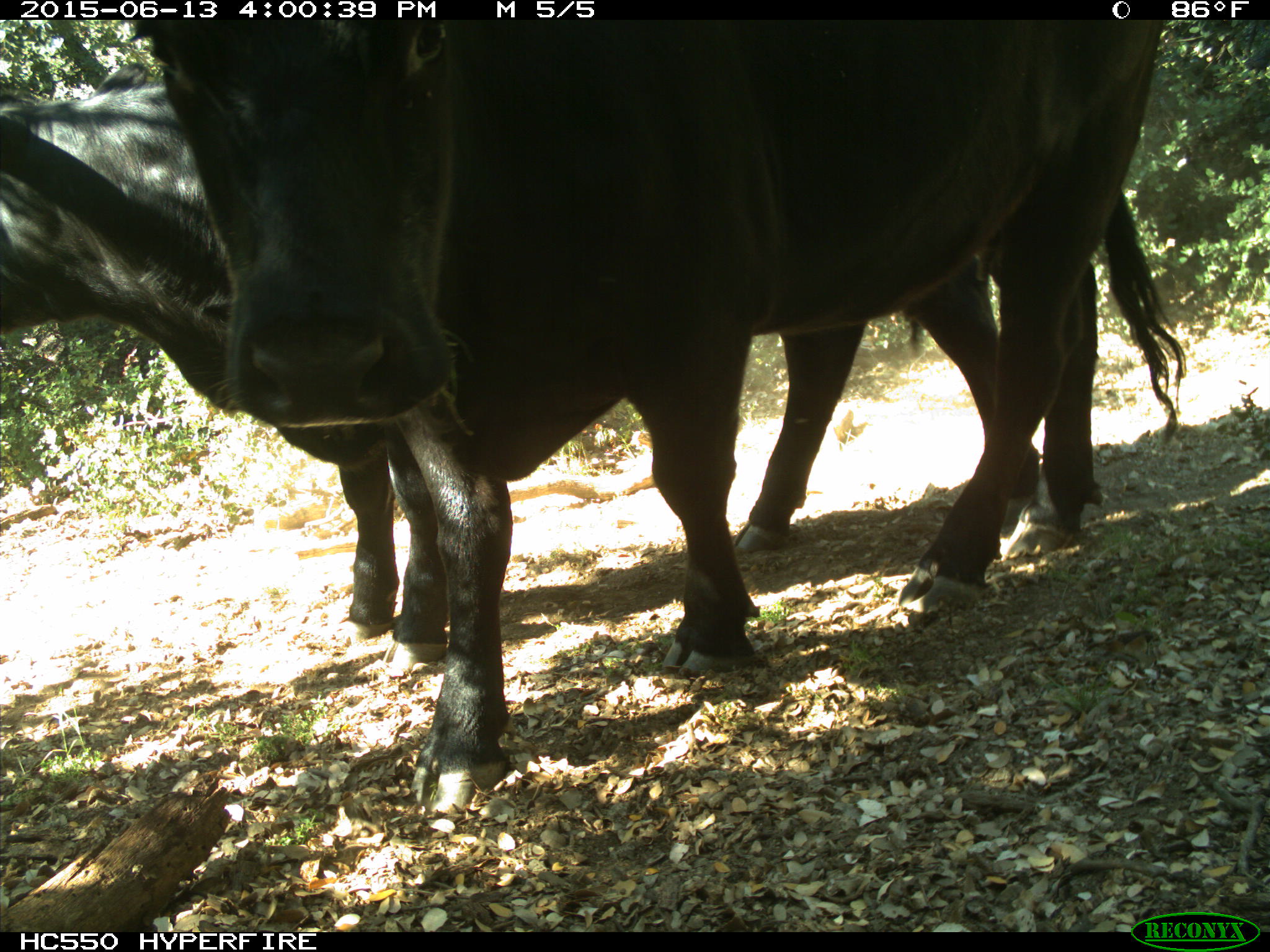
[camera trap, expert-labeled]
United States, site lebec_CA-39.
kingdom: Animalia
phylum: Chordata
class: Mammalia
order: Artiodactyla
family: Bovidae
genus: Bos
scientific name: Bos taurus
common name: domestic cow